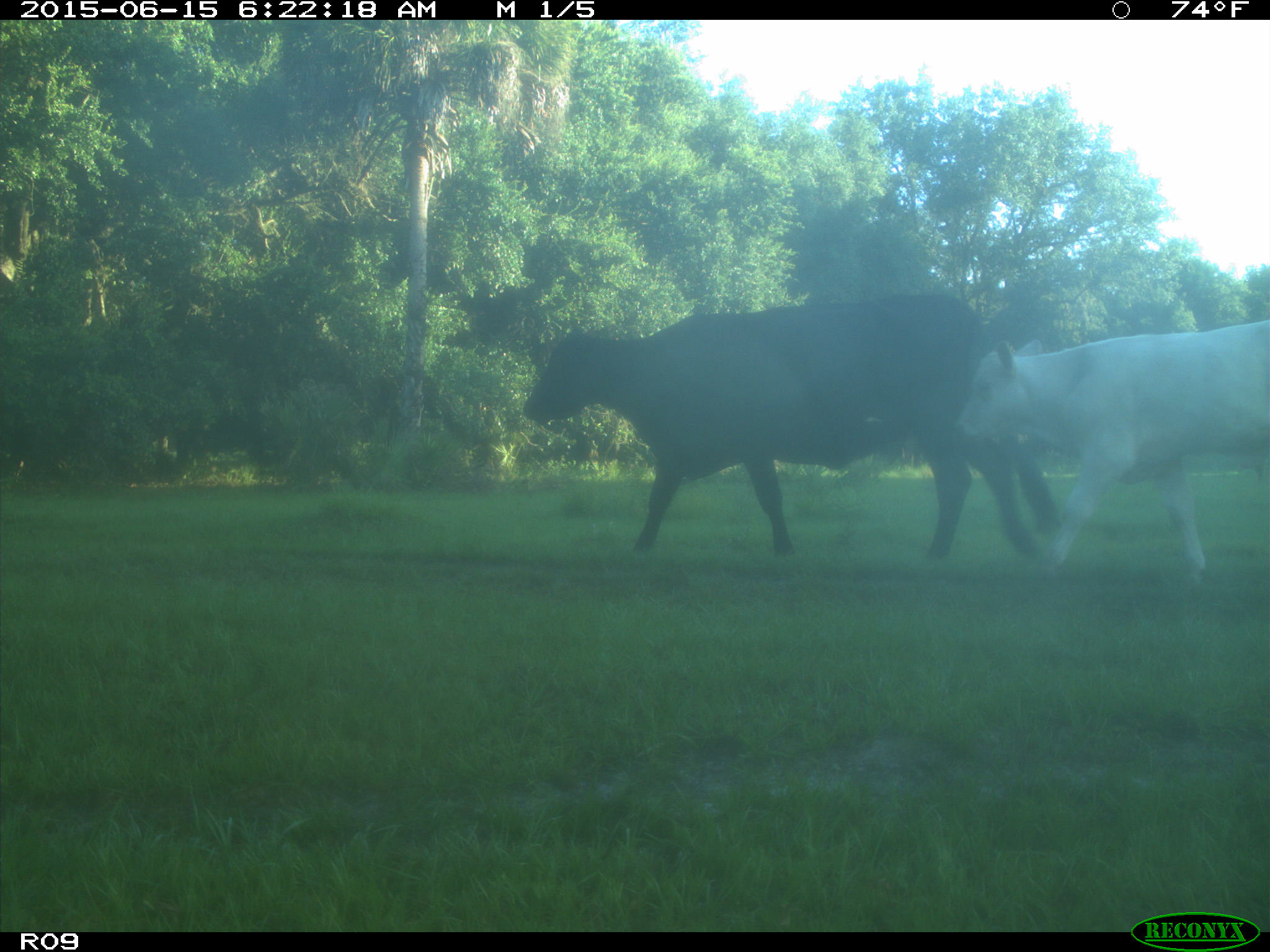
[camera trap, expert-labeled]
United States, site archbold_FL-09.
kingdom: Animalia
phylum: Chordata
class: Mammalia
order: Artiodactyla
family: Bovidae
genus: Bos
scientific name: Bos taurus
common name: domestic cow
Bos taurus (domestic cow).